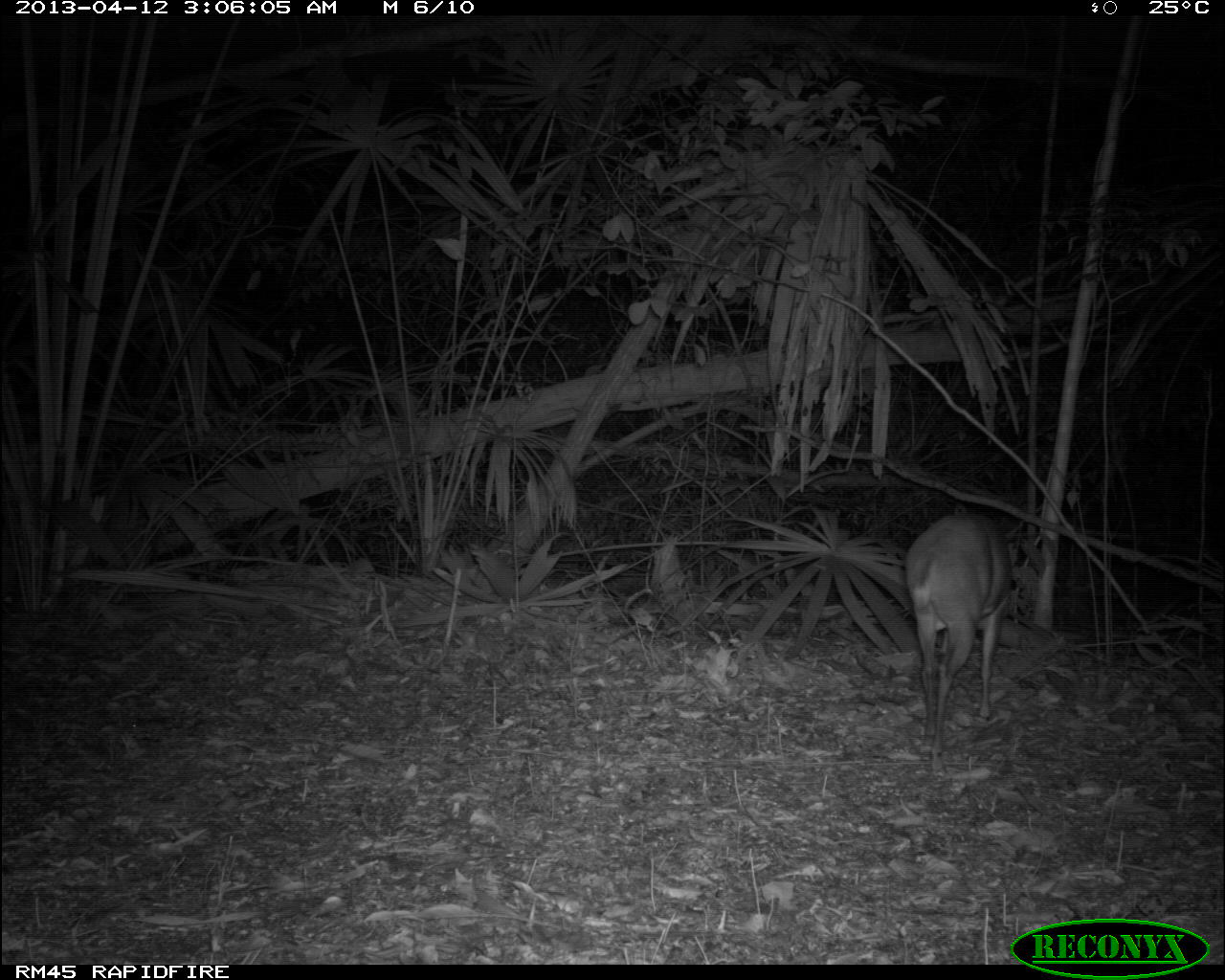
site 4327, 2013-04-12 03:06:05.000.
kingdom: Animalia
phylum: Chordata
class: Mammalia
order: Artiodactyla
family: Cervidae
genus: Mazama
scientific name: Mazama temama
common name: central american red brocket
Mazama temama (central american red brocket), count 1, sex male.